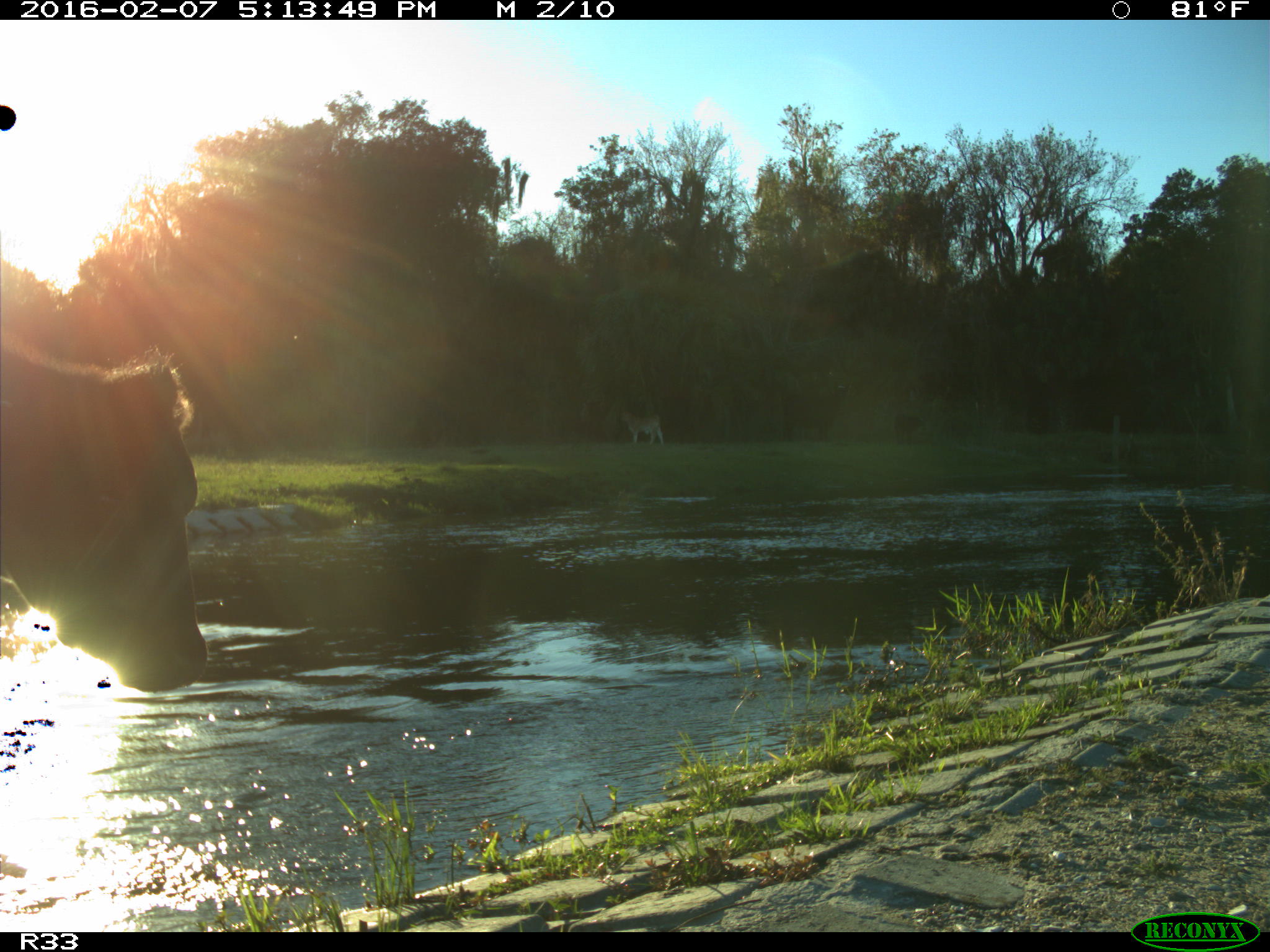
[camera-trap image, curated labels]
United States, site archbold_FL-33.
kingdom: Animalia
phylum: Chordata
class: Mammalia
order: Artiodactyla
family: Bovidae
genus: Bos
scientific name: Bos taurus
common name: domestic cow